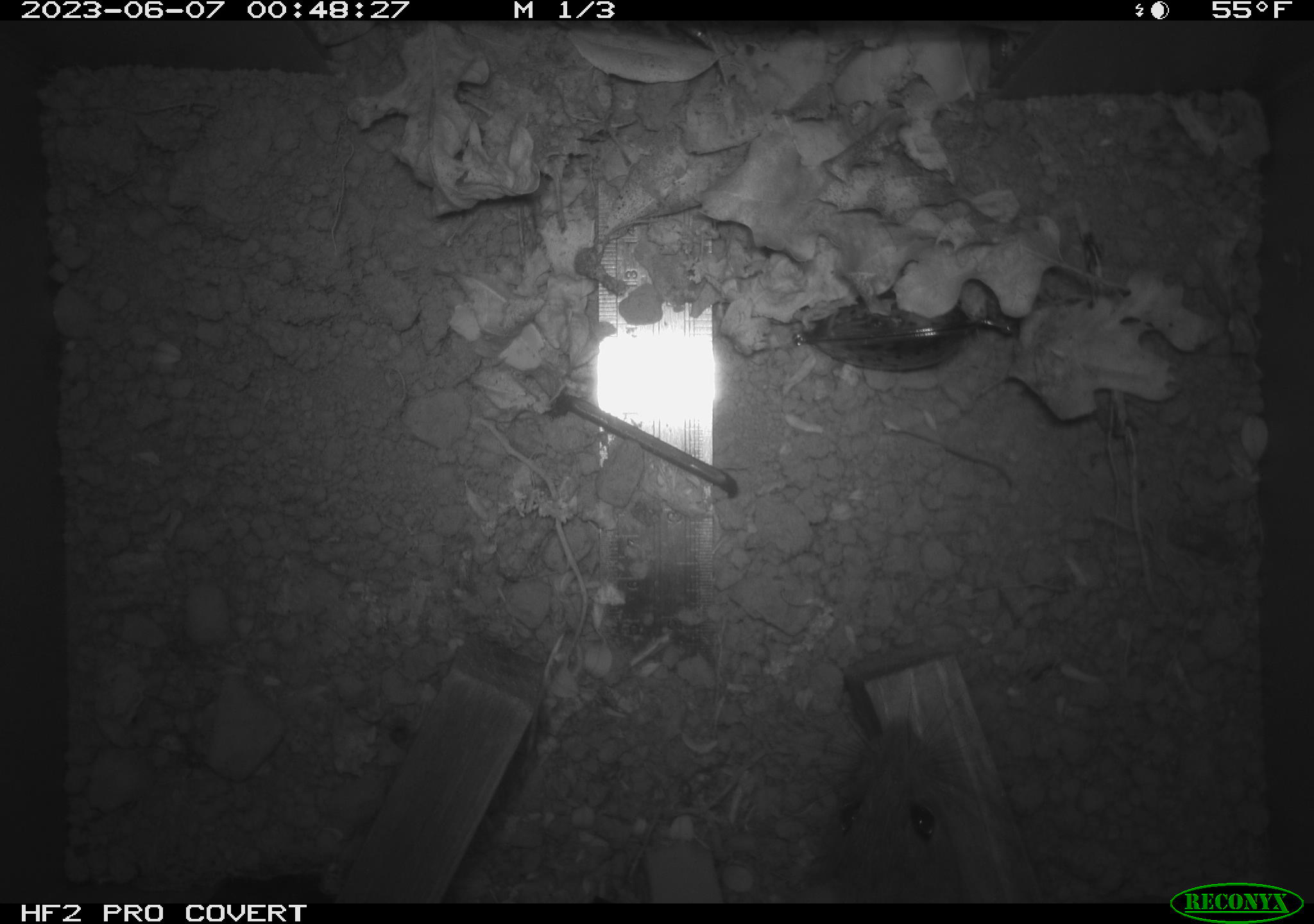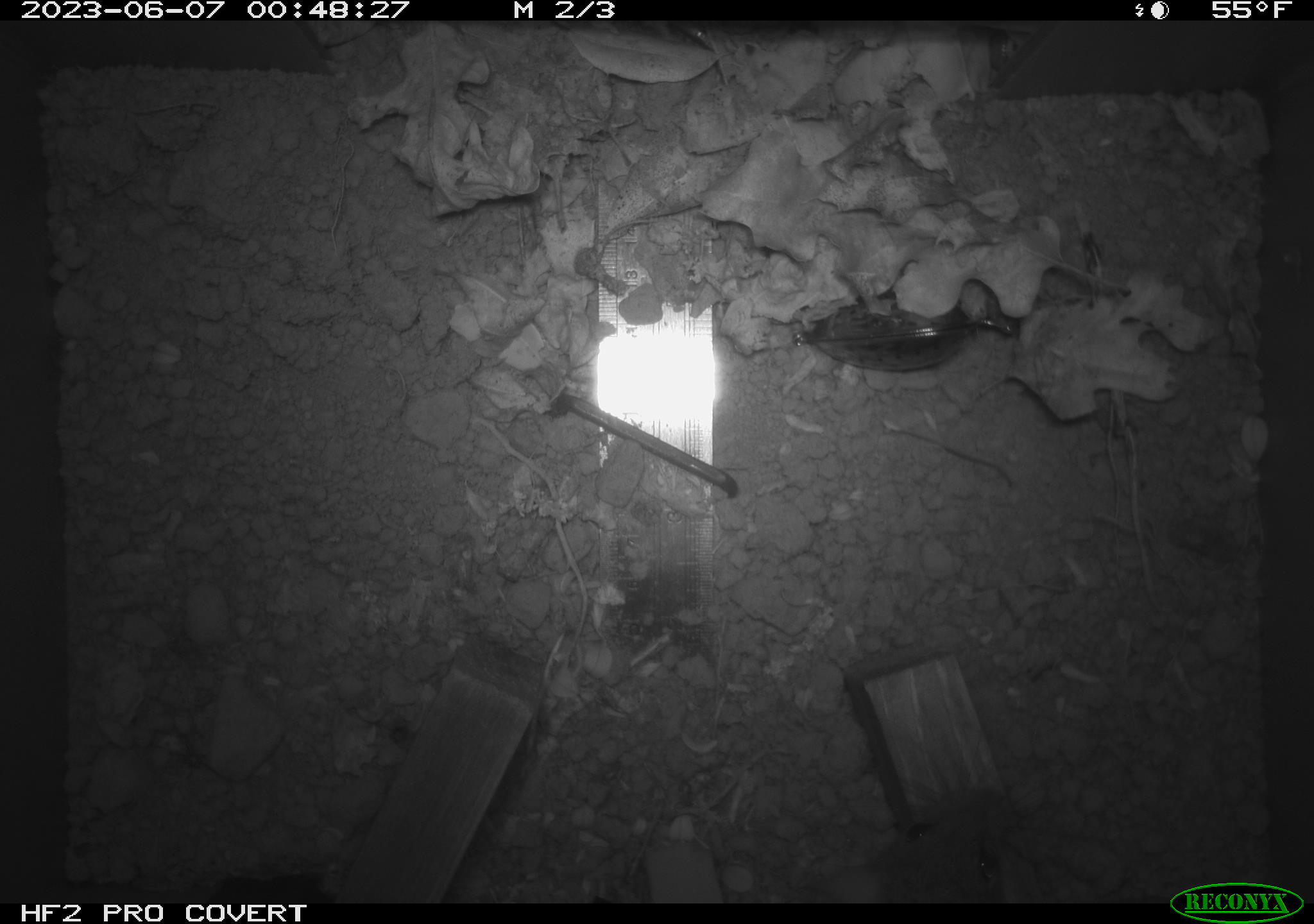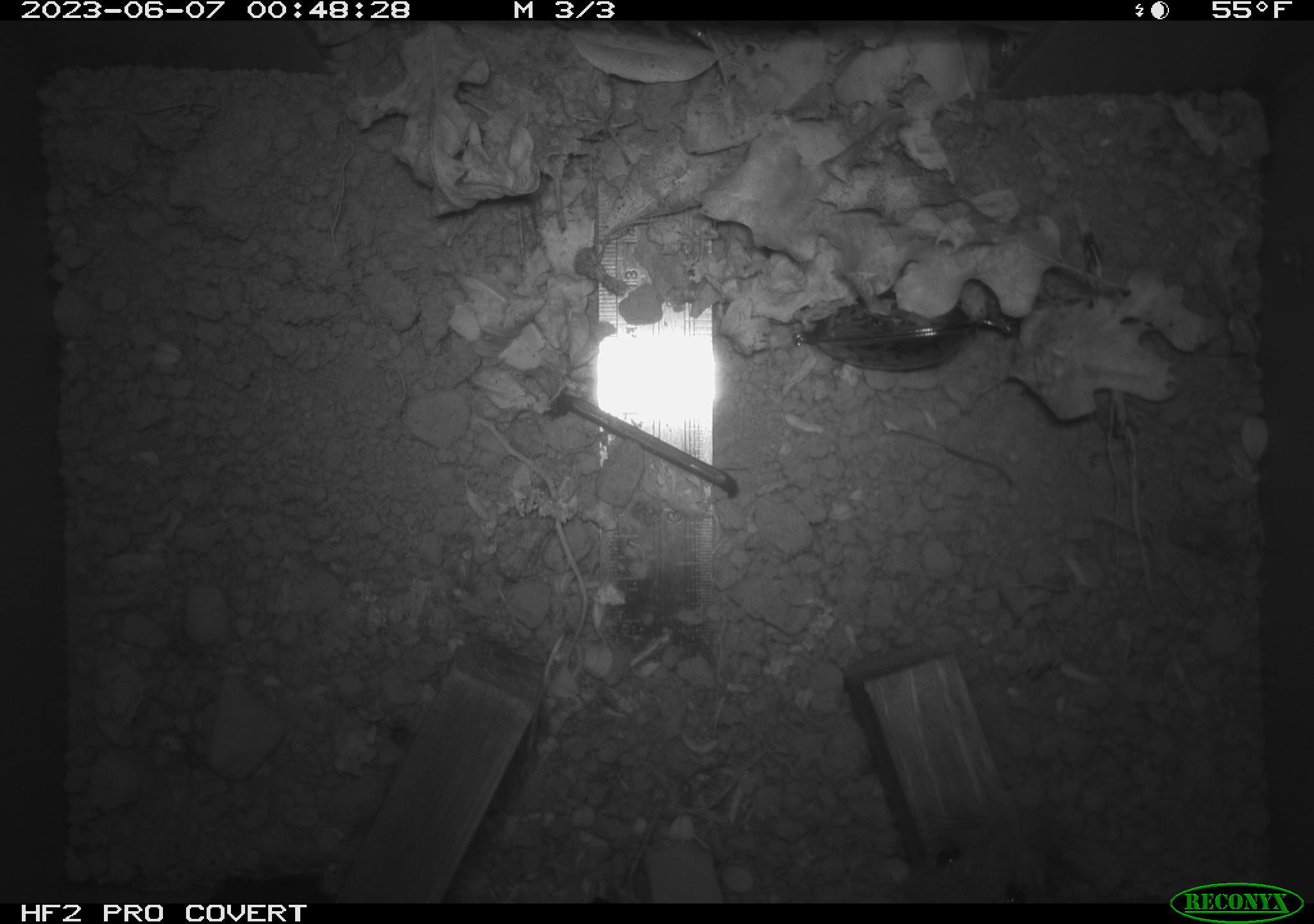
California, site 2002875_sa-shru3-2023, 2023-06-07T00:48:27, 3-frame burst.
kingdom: Animalia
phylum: Chordata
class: Mammalia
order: Rodentia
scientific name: Rodentia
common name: mouse species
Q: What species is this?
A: Mouse species (Rodentia).